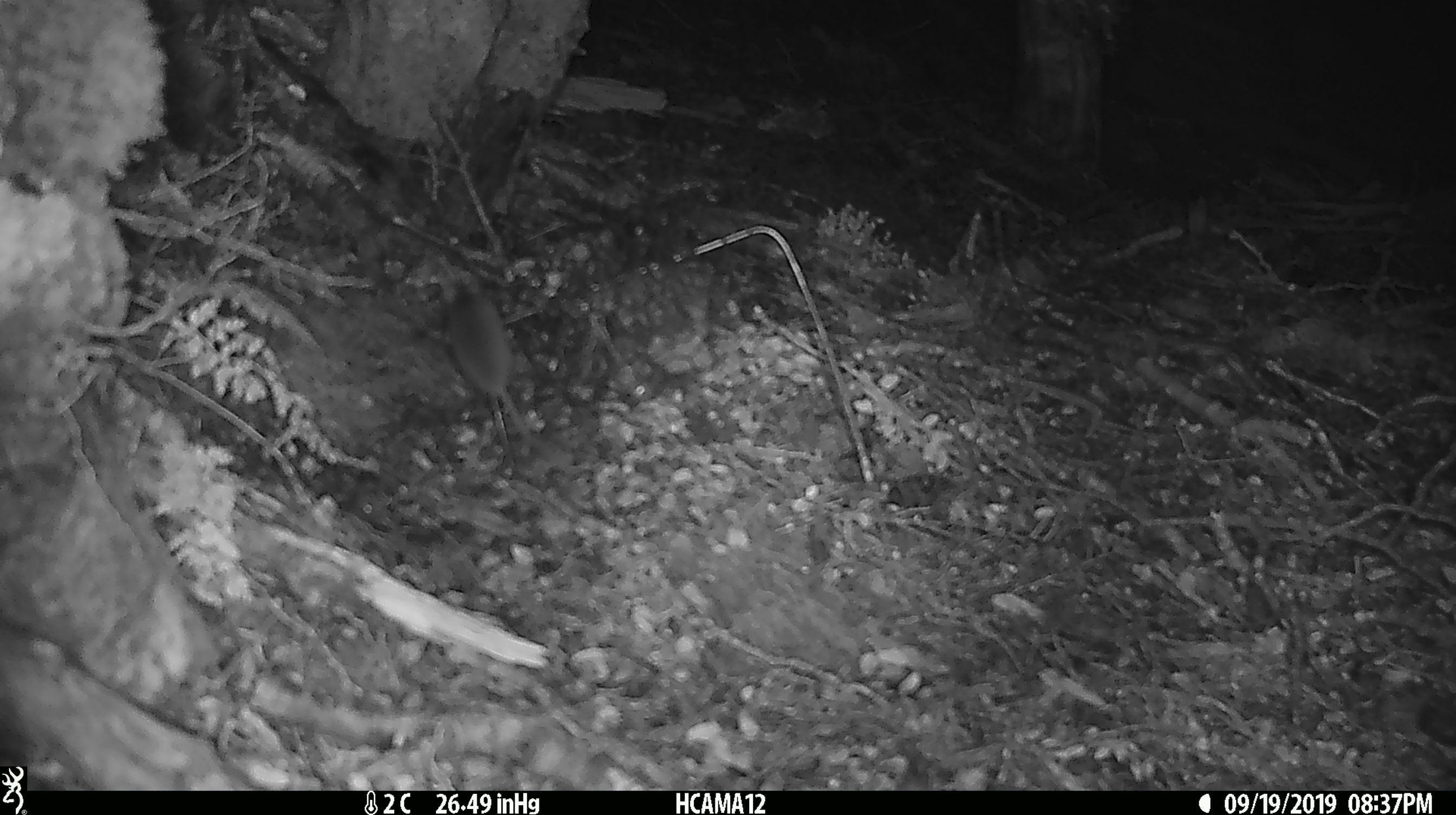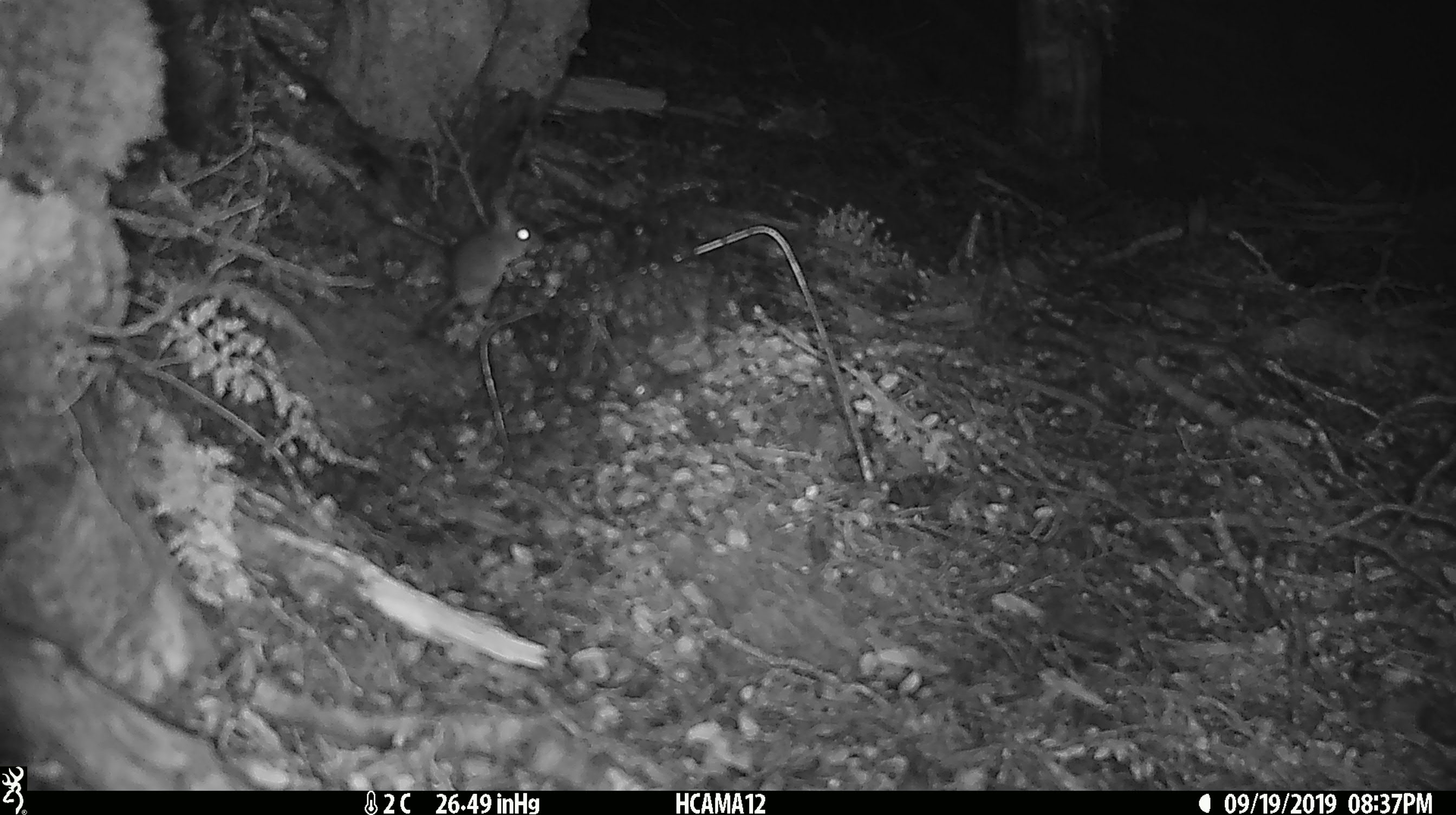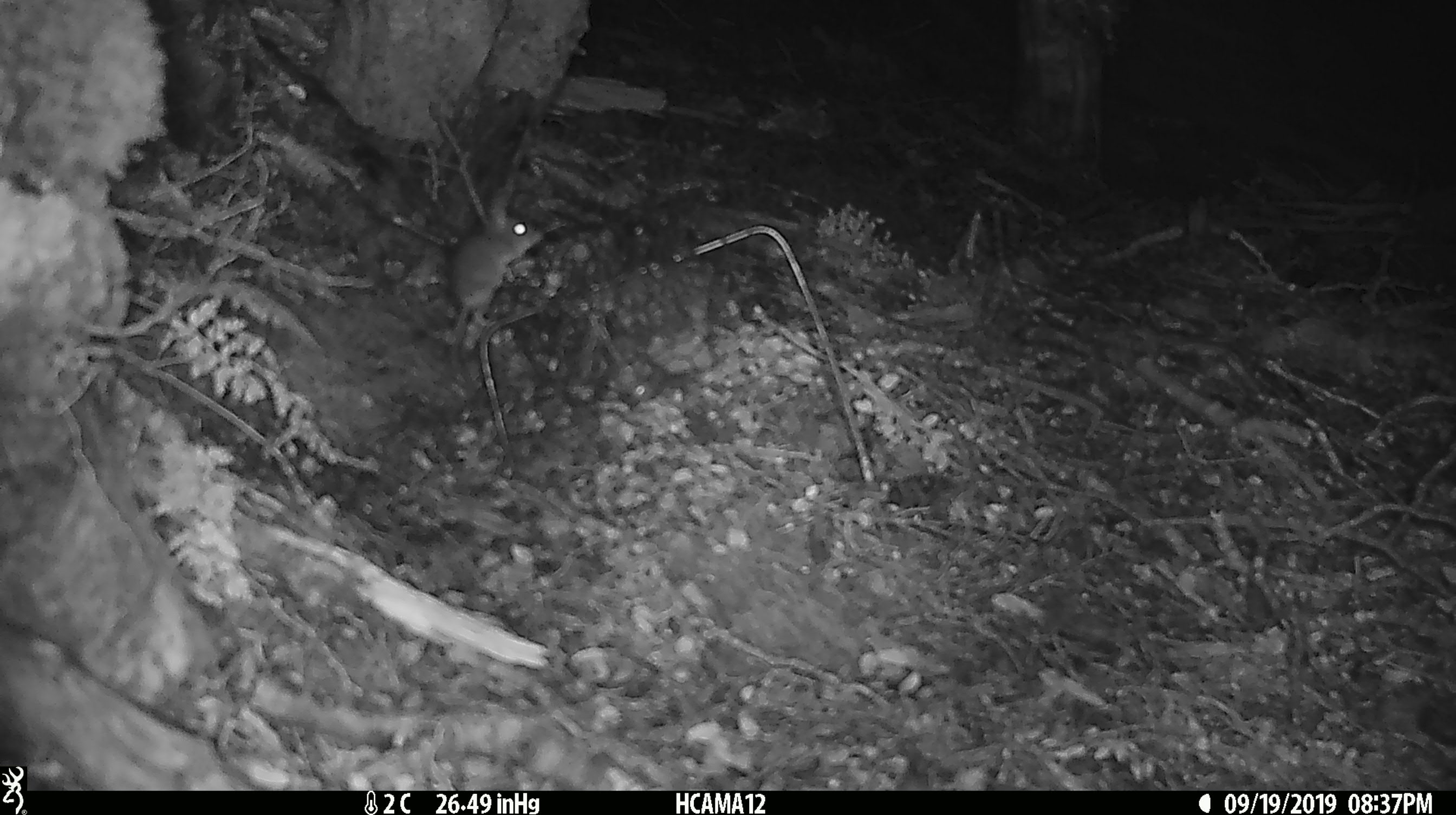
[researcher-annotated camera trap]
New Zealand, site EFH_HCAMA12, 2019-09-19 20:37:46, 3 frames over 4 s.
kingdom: Animalia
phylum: Chordata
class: Mammalia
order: Rodentia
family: Muridae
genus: Mus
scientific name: Mus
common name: mouse